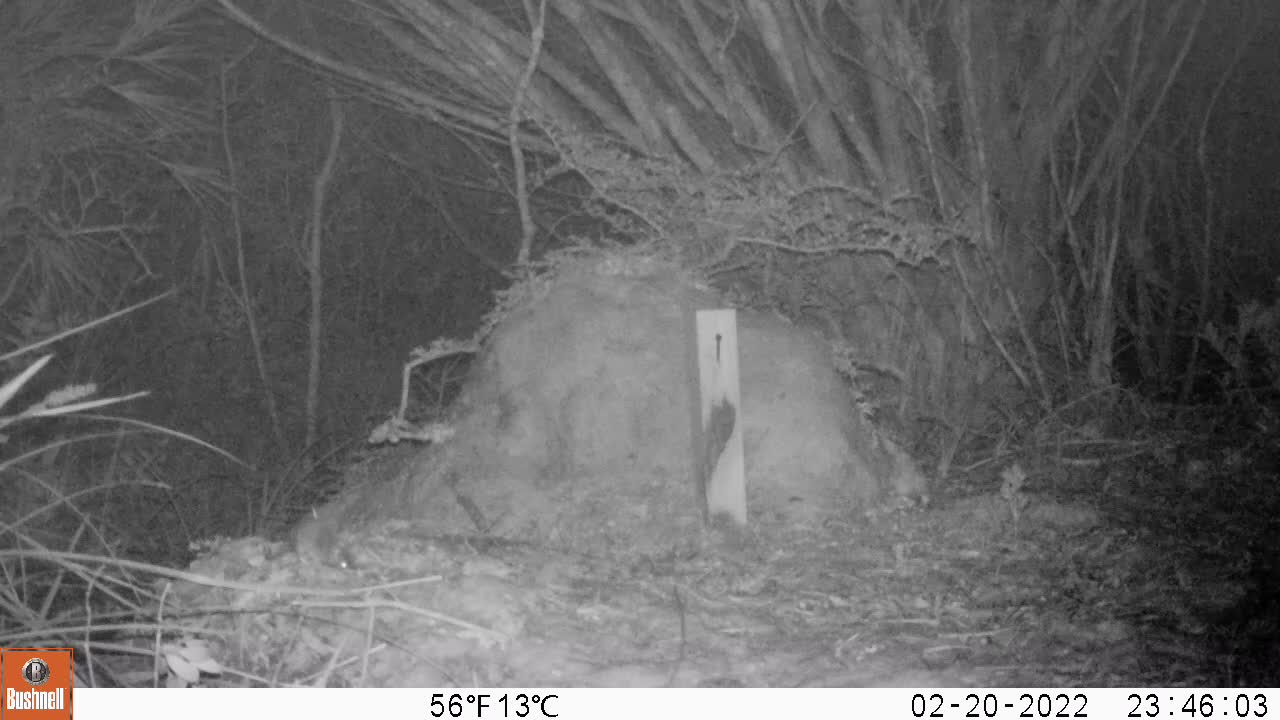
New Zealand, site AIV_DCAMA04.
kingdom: Animalia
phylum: Chordata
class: Mammalia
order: Rodentia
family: Muridae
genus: Mus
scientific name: Mus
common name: mouse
Mouse (Mus).